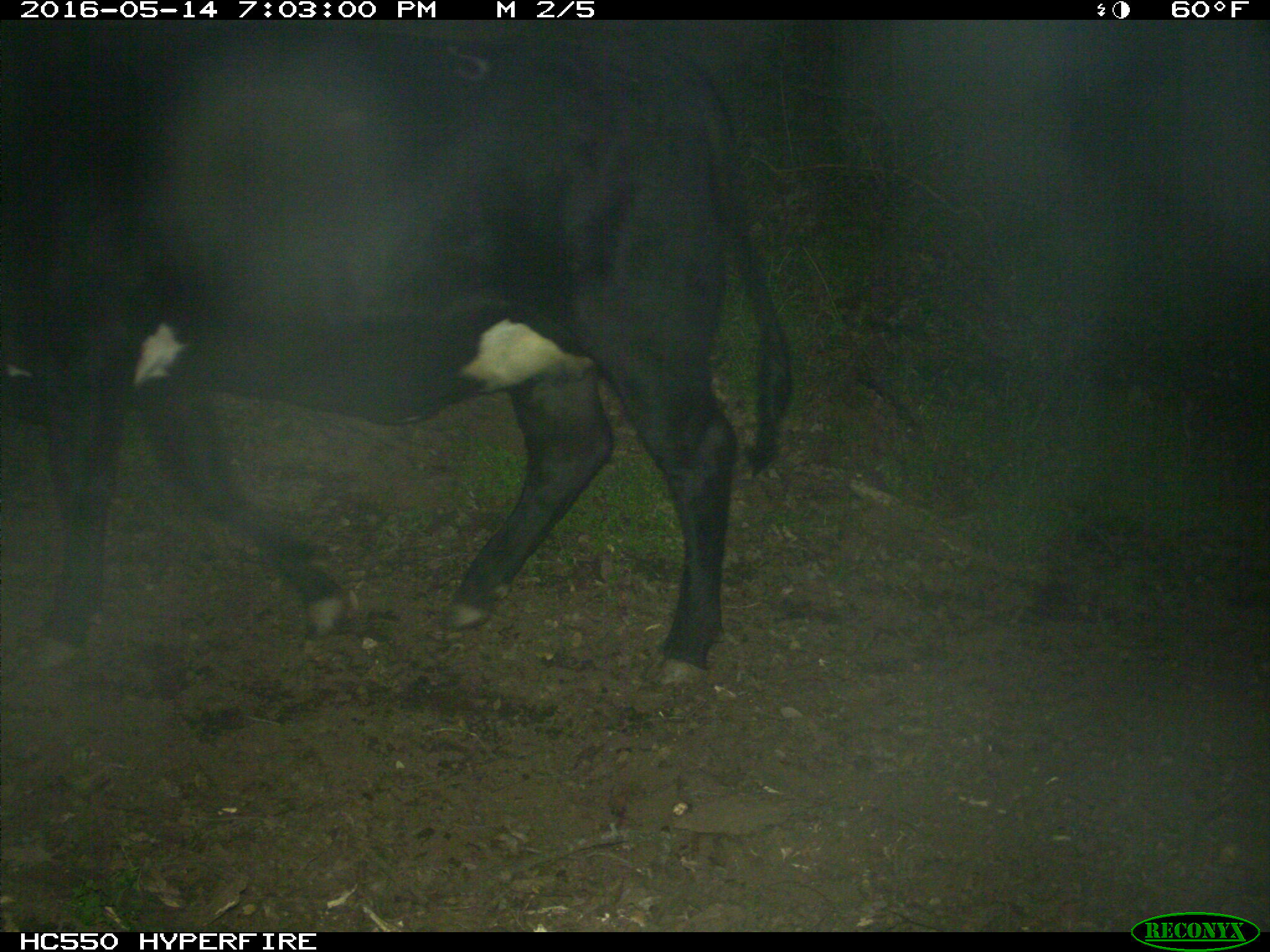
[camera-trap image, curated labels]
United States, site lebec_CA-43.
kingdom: Animalia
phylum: Chordata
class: Mammalia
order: Artiodactyla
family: Bovidae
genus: Bos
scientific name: Bos taurus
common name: domestic cow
Bos taurus (domestic cow).